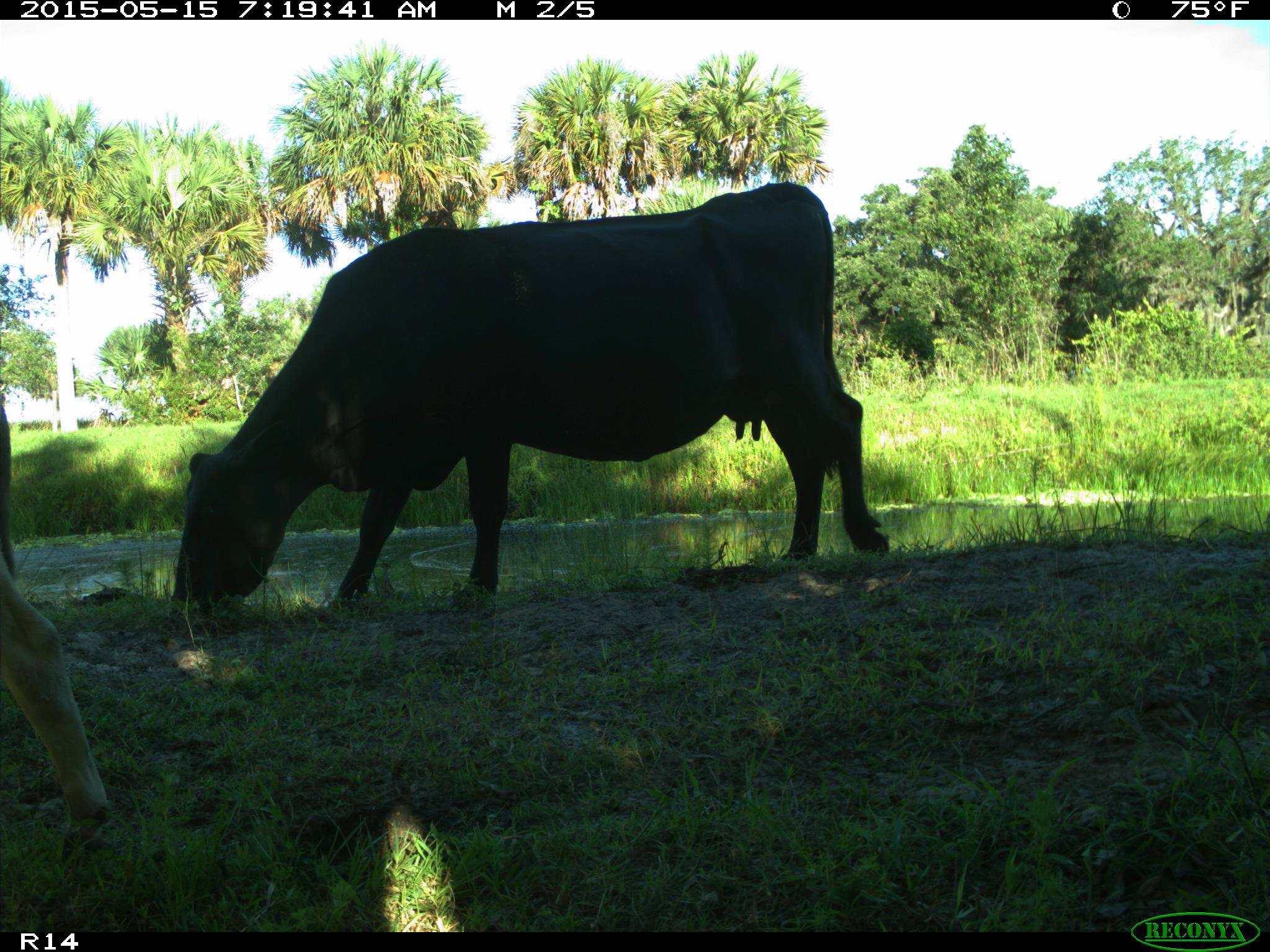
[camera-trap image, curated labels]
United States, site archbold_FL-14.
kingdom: Animalia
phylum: Chordata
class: Mammalia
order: Artiodactyla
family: Bovidae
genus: Bos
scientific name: Bos taurus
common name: domestic cow